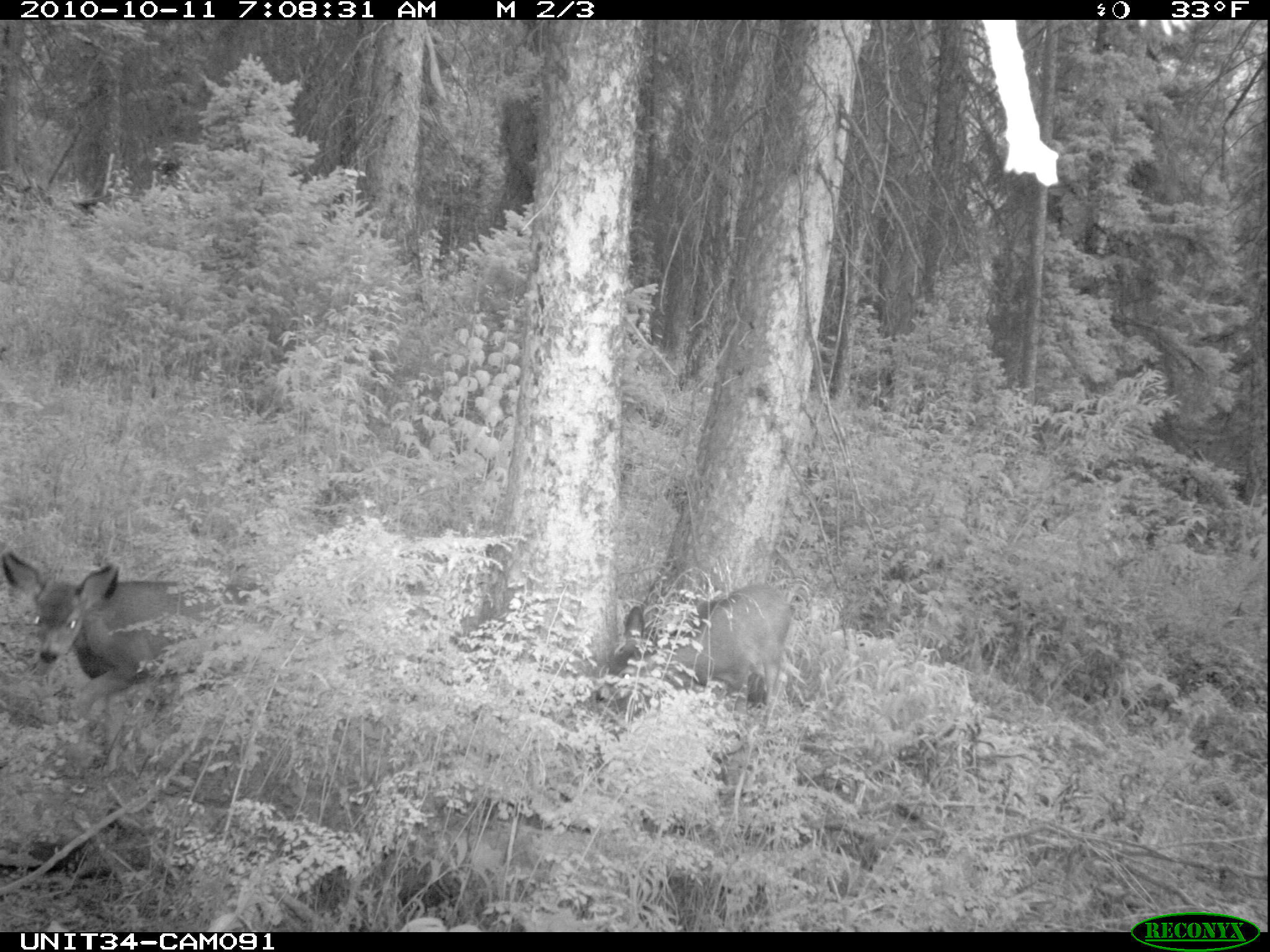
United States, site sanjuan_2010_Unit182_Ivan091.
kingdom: Animalia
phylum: Chordata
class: Mammalia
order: Artiodactyla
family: Cervidae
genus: Odocoileus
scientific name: Odocoileus hemionus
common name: mule deer